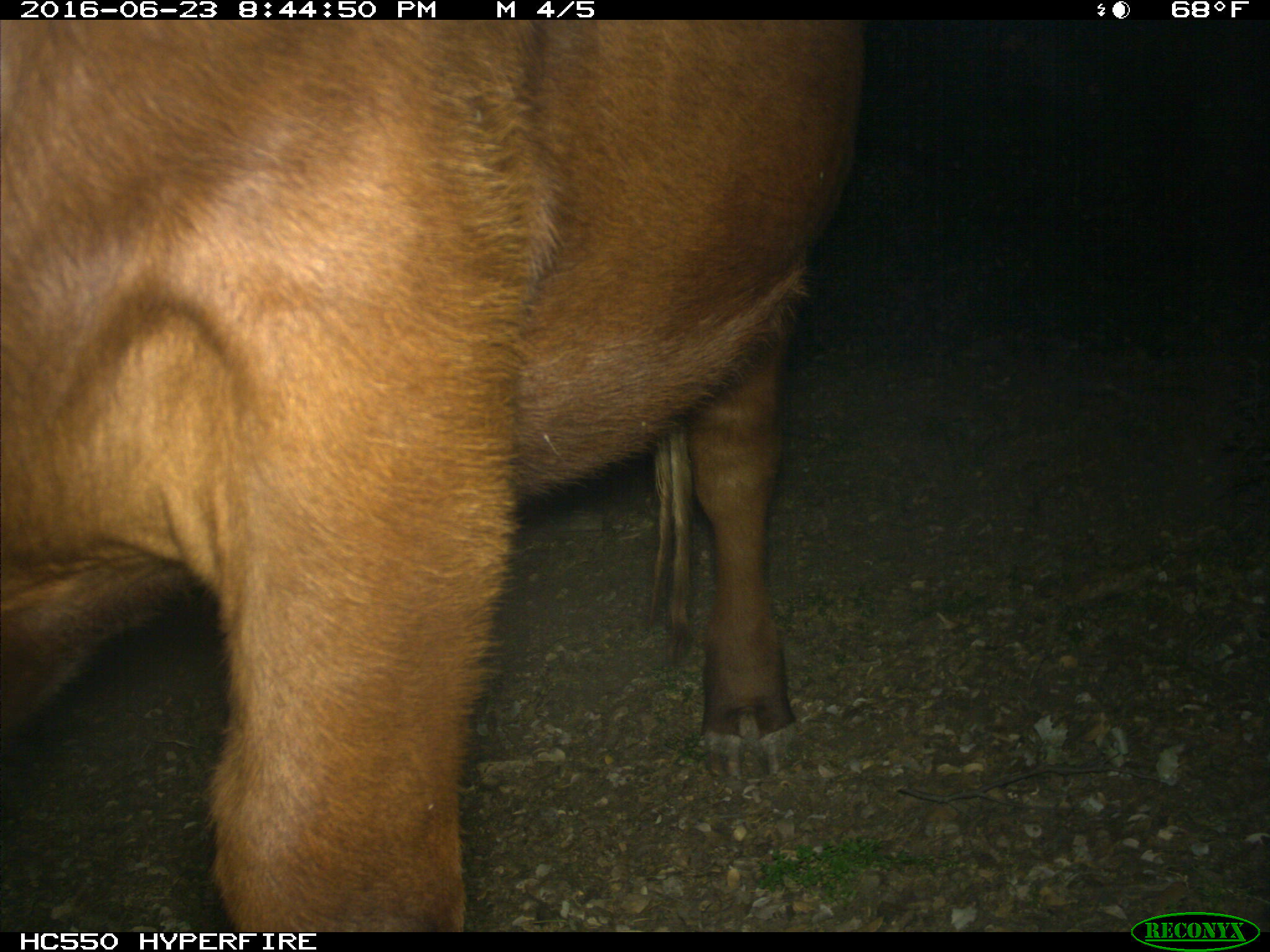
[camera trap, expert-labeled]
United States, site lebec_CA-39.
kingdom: Animalia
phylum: Chordata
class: Mammalia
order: Artiodactyla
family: Bovidae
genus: Bos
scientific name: Bos taurus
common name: domestic cow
Bos taurus (domestic cow).